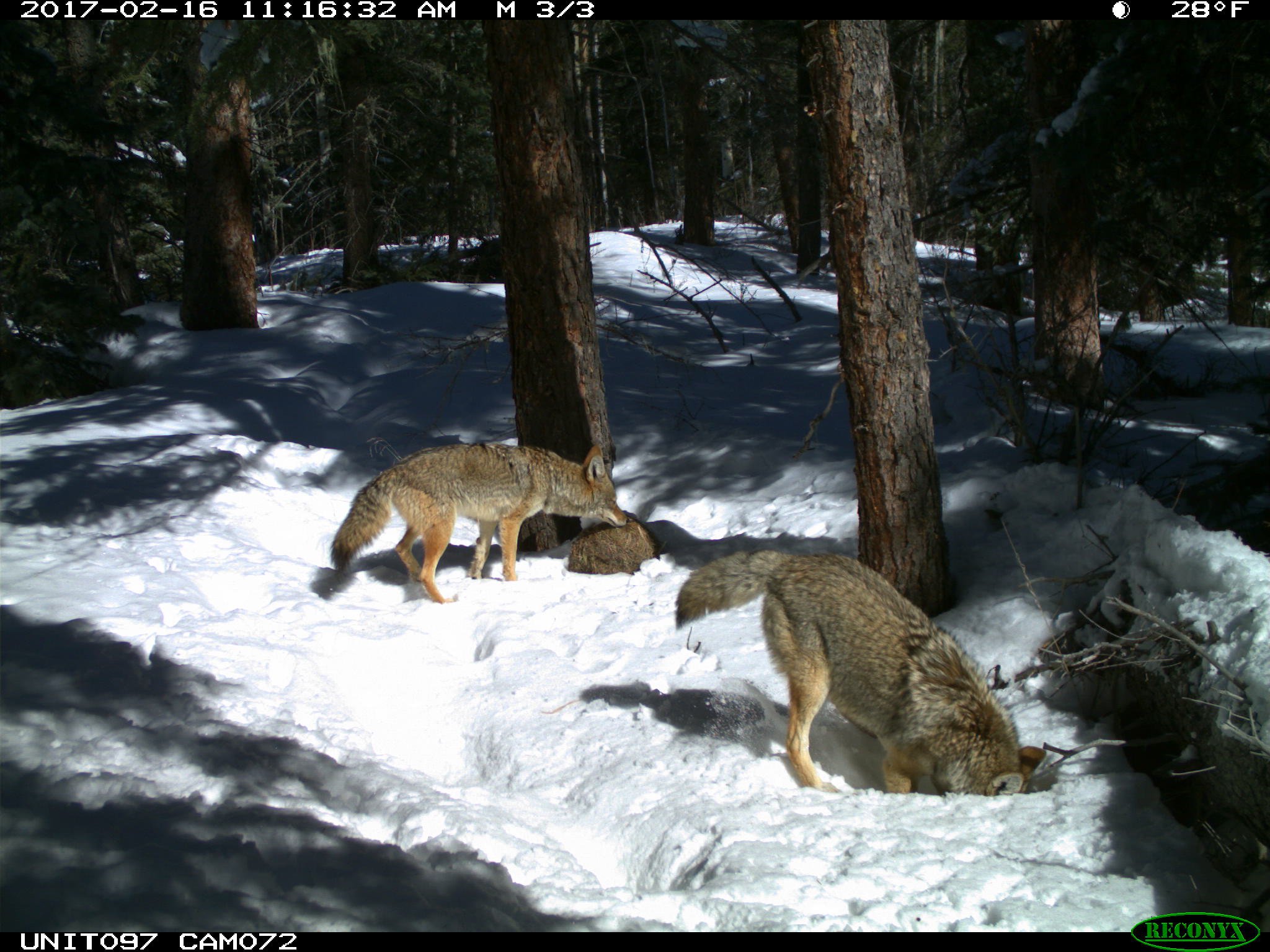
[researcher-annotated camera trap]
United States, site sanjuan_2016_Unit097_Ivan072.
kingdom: Animalia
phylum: Chordata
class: Mammalia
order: Carnivora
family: Canidae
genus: Canis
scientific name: Canis latrans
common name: coyote